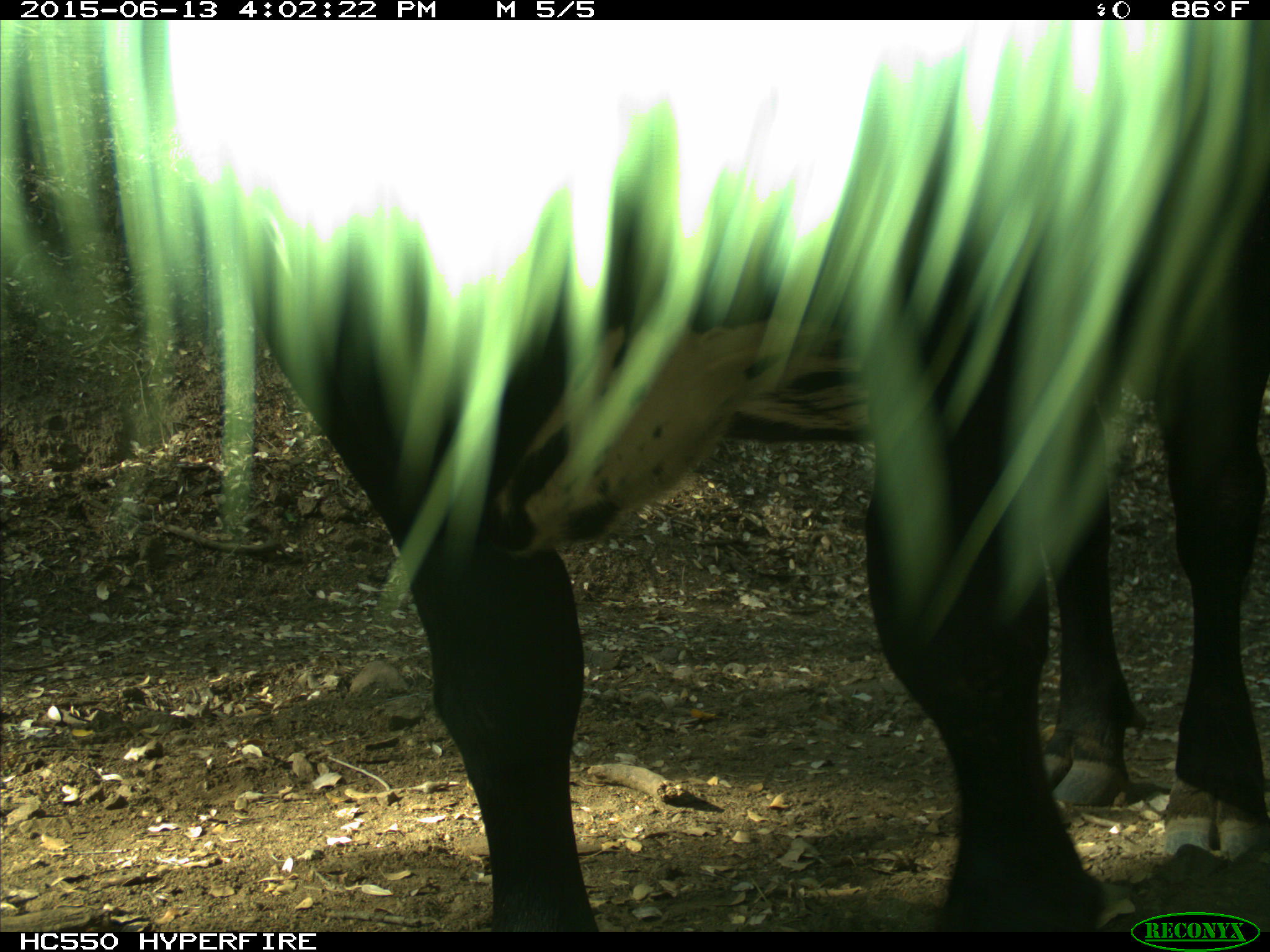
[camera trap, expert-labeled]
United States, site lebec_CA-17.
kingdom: Animalia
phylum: Chordata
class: Mammalia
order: Artiodactyla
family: Bovidae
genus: Bos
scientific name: Bos taurus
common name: domestic cow